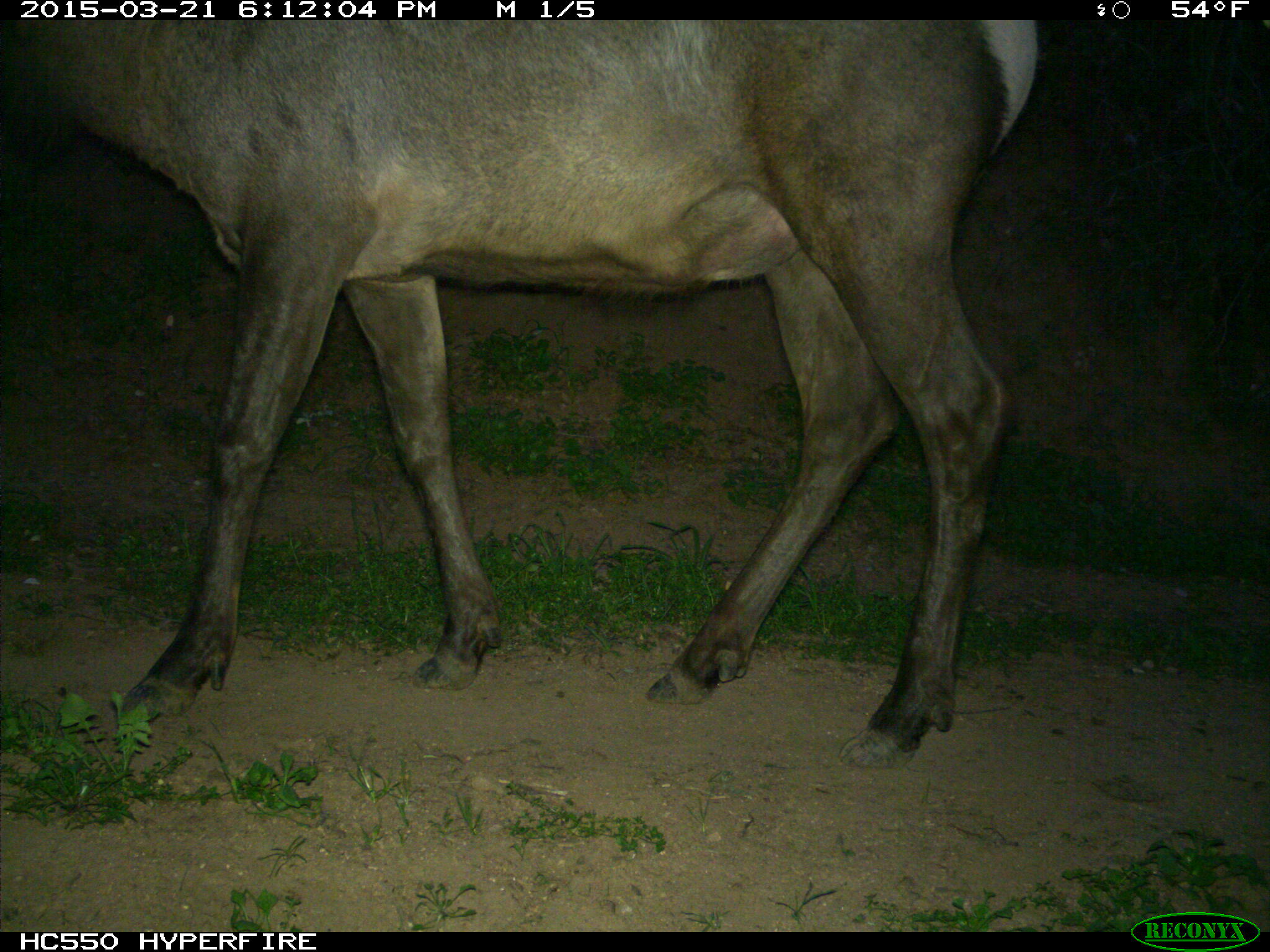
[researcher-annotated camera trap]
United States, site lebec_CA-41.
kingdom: Animalia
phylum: Chordata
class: Mammalia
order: Artiodactyla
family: Cervidae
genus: Cervus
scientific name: Cervus canadensis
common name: elk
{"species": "Cervus canadensis (elk)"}